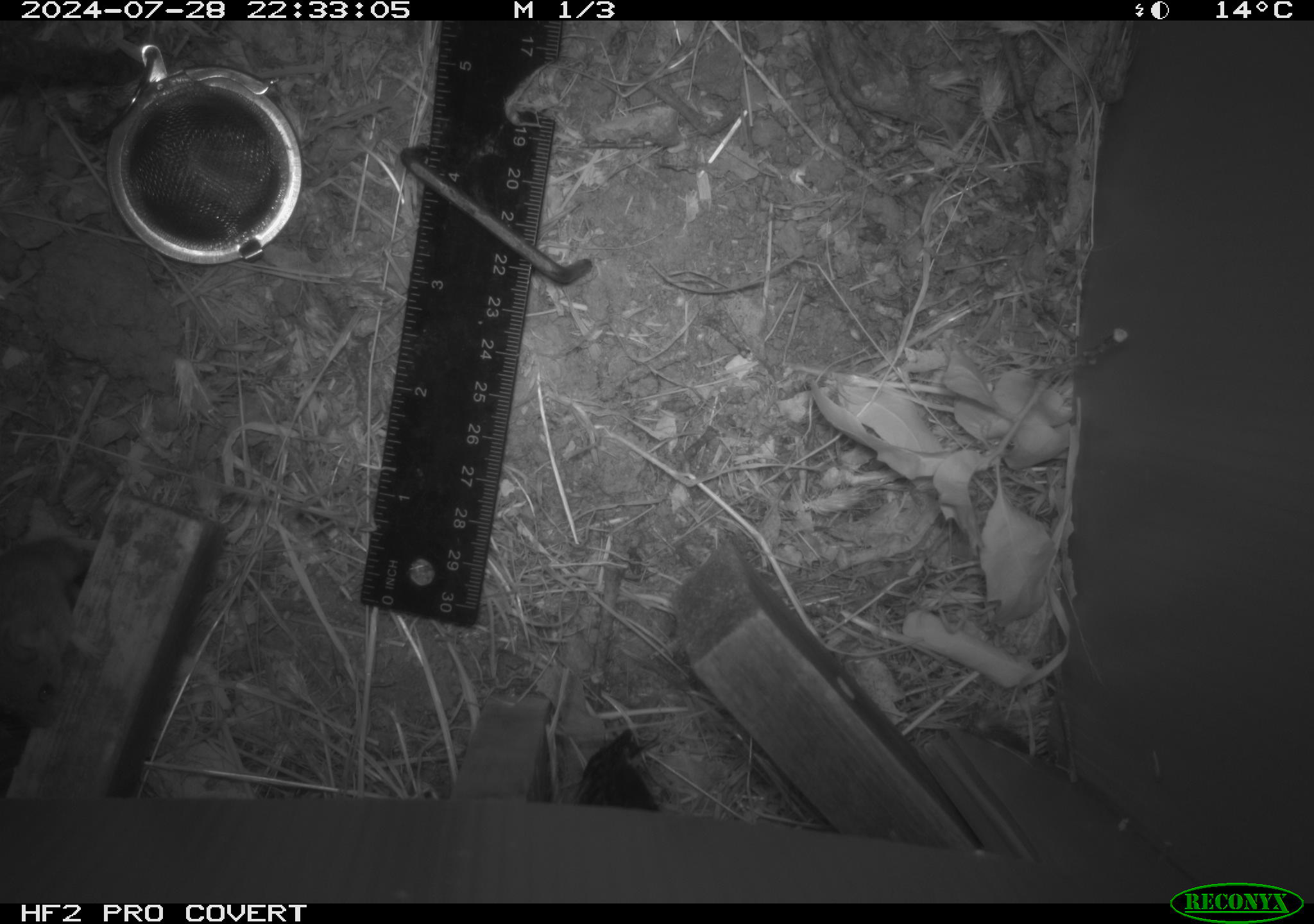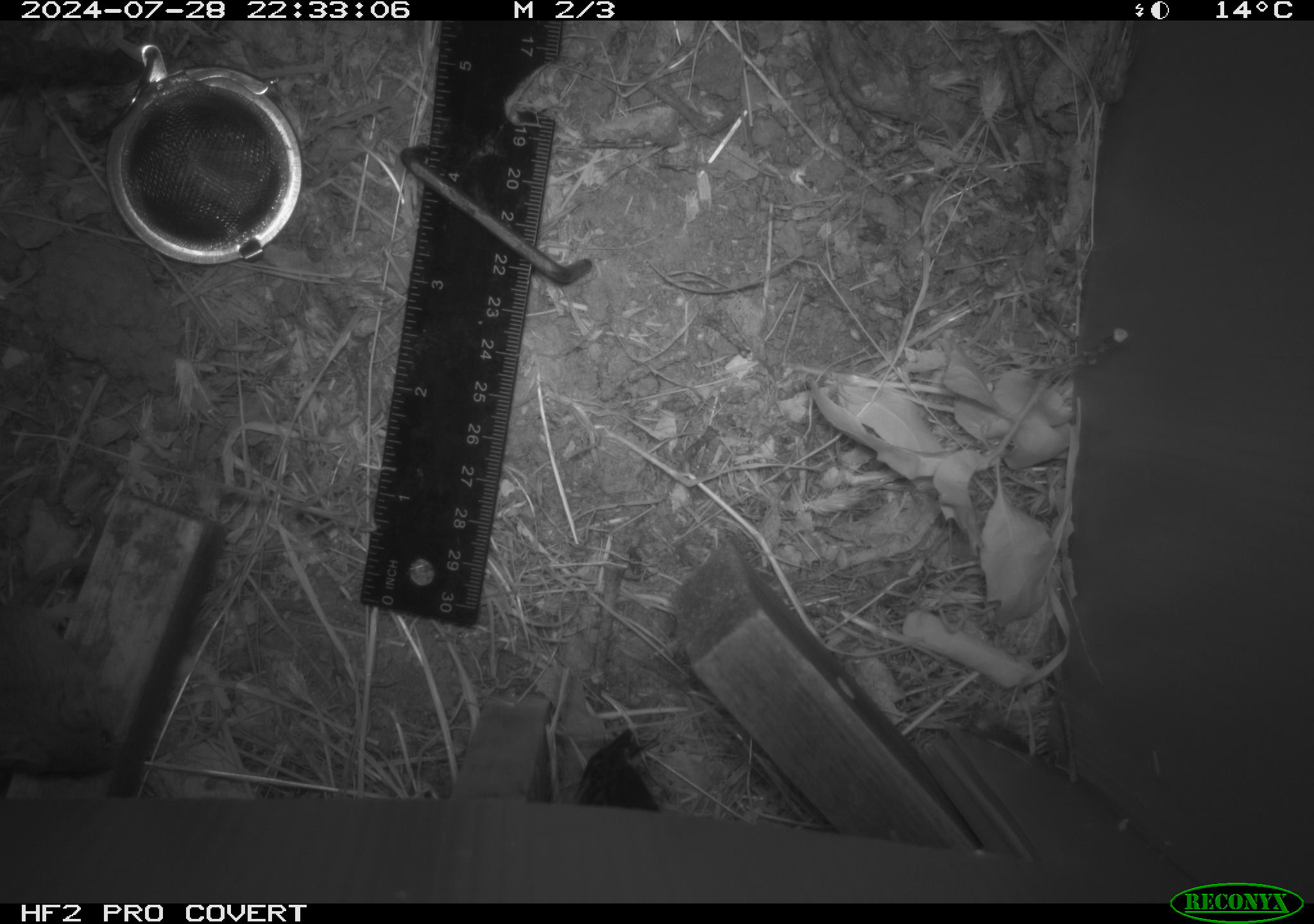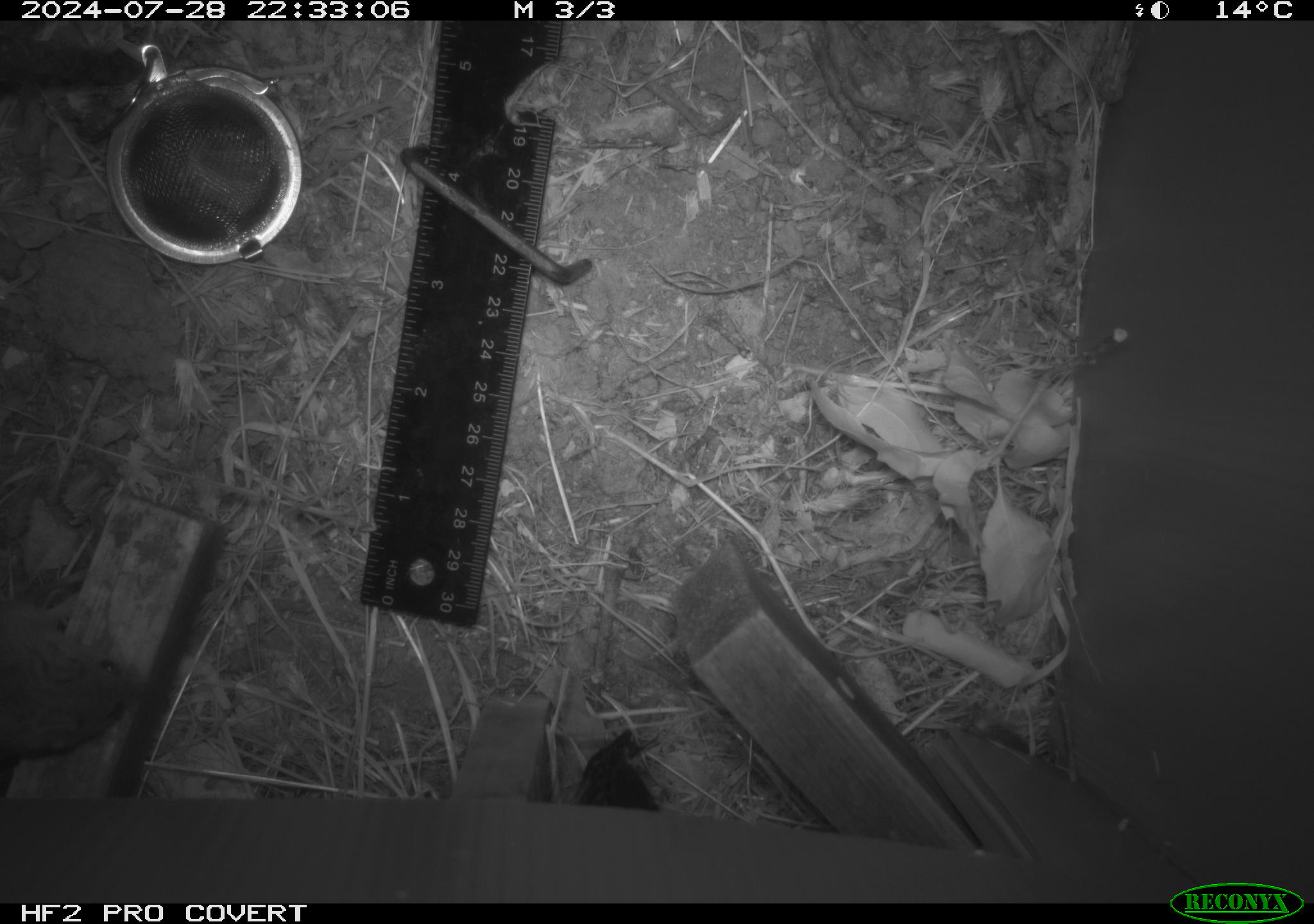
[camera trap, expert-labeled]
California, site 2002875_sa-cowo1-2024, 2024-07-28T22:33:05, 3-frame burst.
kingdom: Animalia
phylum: Chordata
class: Mammalia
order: Rodentia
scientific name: Rodentia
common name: mouse species